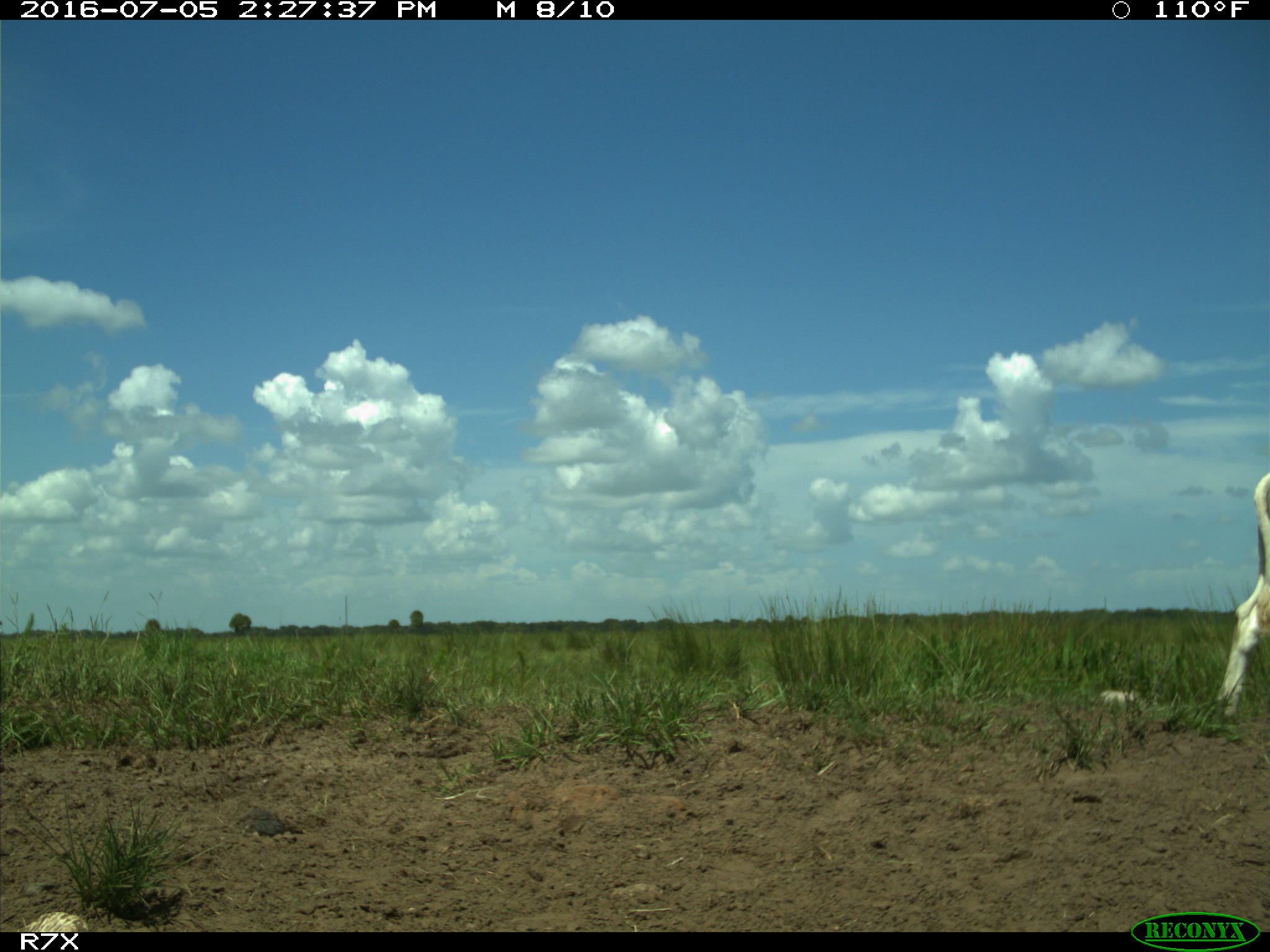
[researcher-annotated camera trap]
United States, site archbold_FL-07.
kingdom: Animalia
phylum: Chordata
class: Mammalia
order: Artiodactyla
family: Bovidae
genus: Bos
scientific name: Bos taurus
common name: domestic cow